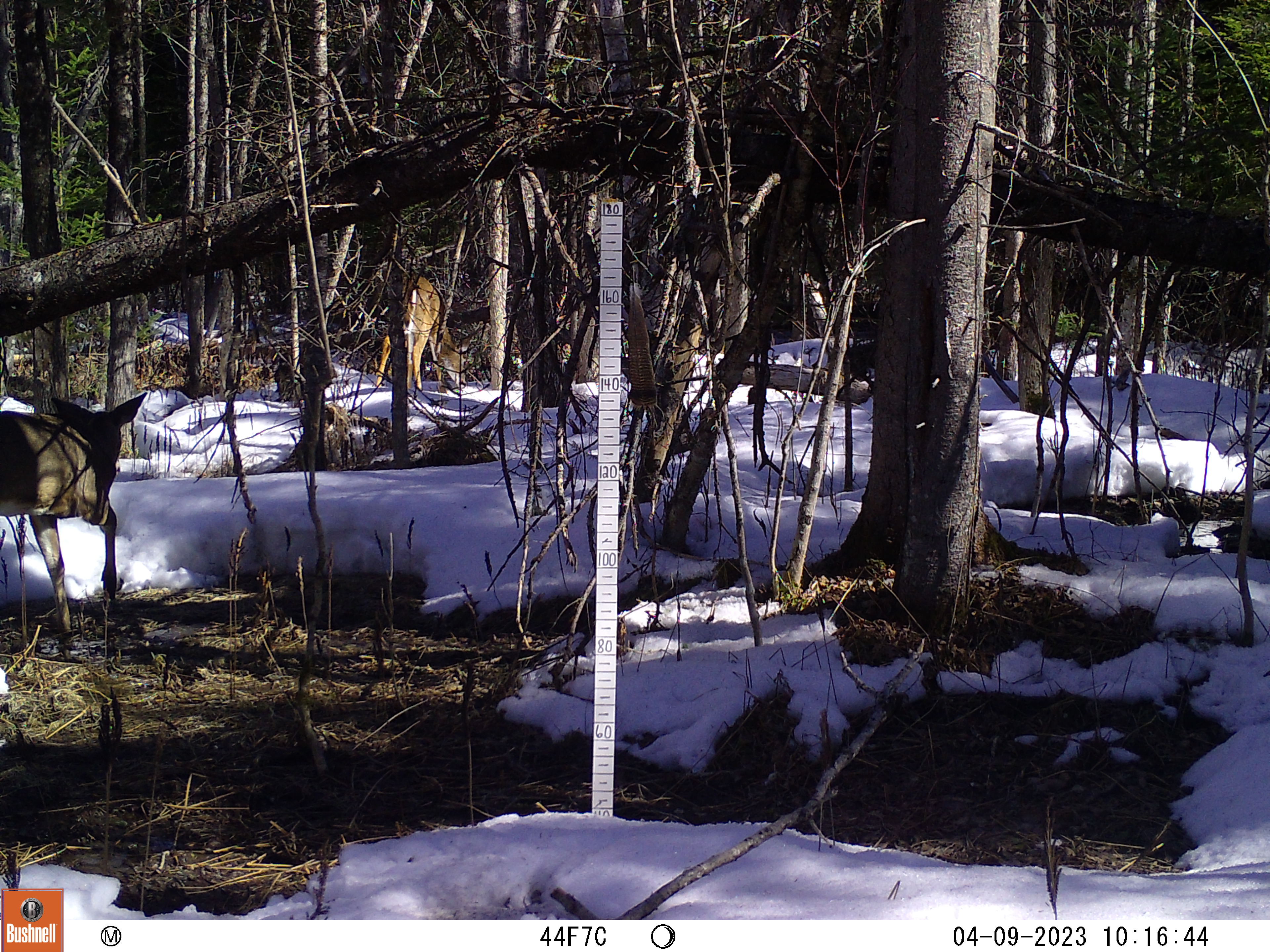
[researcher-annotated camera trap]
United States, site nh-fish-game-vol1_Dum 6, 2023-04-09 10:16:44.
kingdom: Animalia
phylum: Chordata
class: Mammalia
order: Artiodactyla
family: Cervidae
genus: Odocoileus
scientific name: Odocoileus virginianus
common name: white-tailed deer